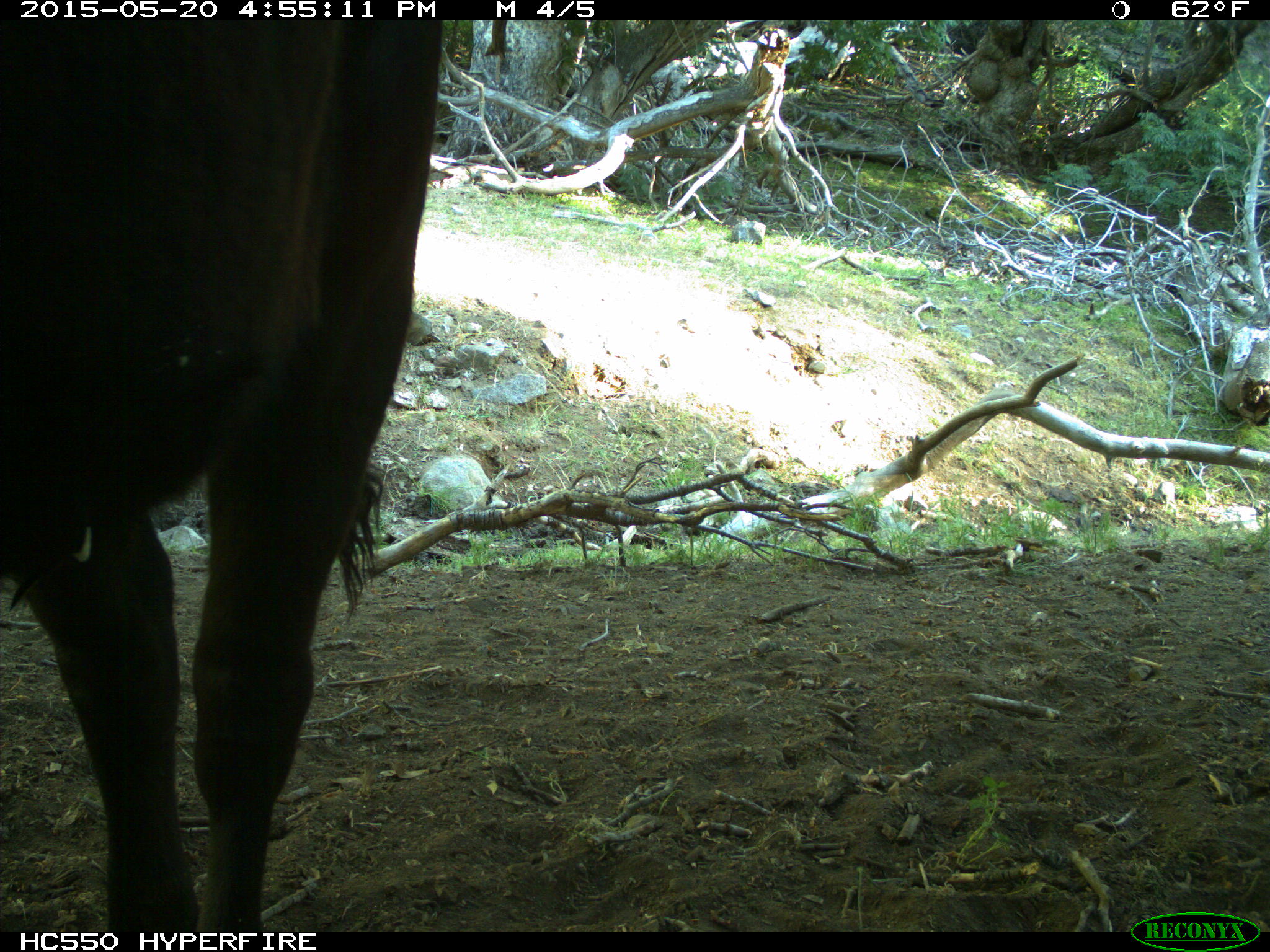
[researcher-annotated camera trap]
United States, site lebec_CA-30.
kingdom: Animalia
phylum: Chordata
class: Mammalia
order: Artiodactyla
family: Bovidae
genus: Bos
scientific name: Bos taurus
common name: domestic cow